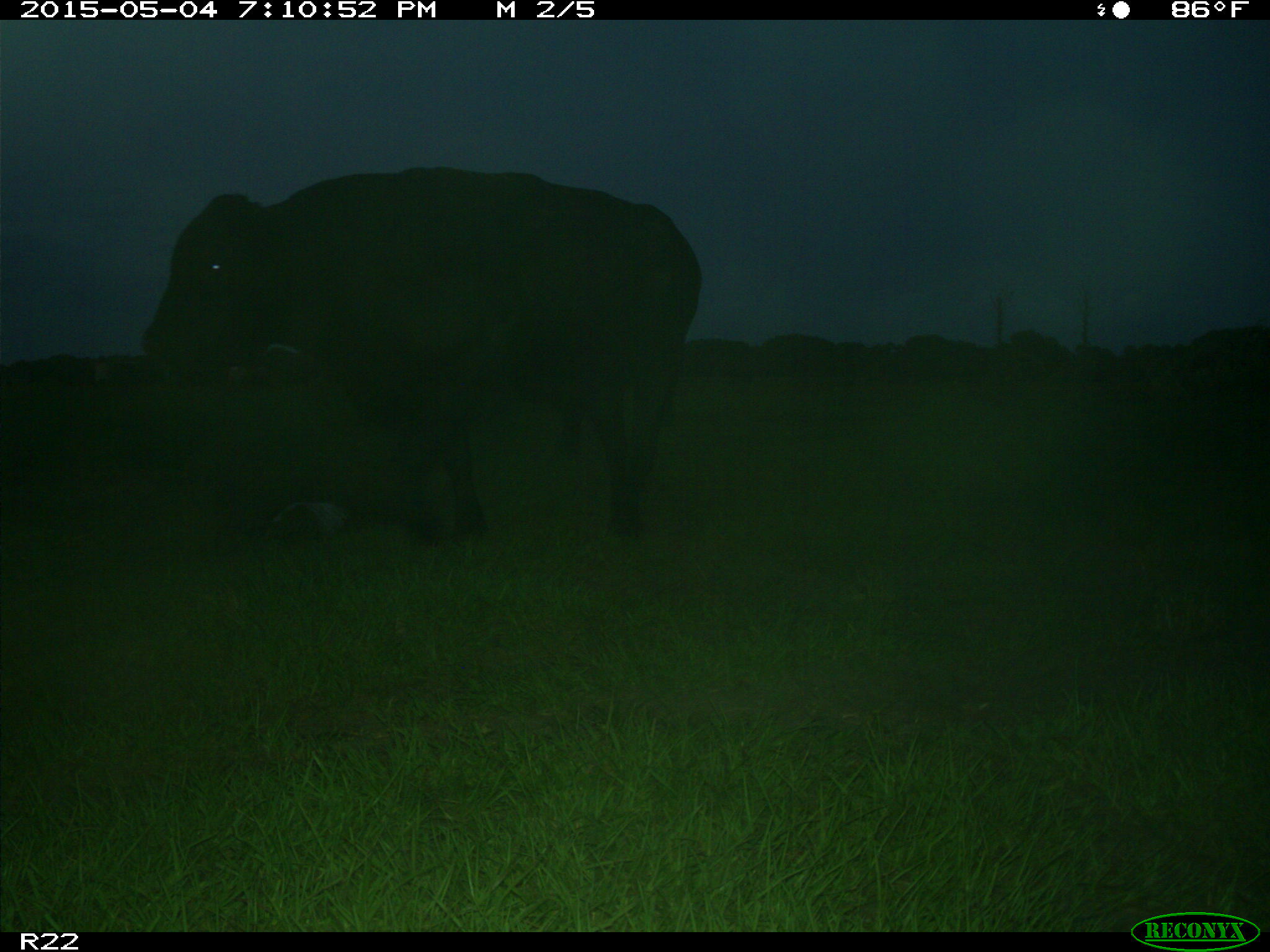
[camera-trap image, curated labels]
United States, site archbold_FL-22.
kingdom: Animalia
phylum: Chordata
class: Mammalia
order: Artiodactyla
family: Bovidae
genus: Bos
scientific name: Bos taurus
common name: domestic cow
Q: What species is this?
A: Bos taurus (domestic cow).